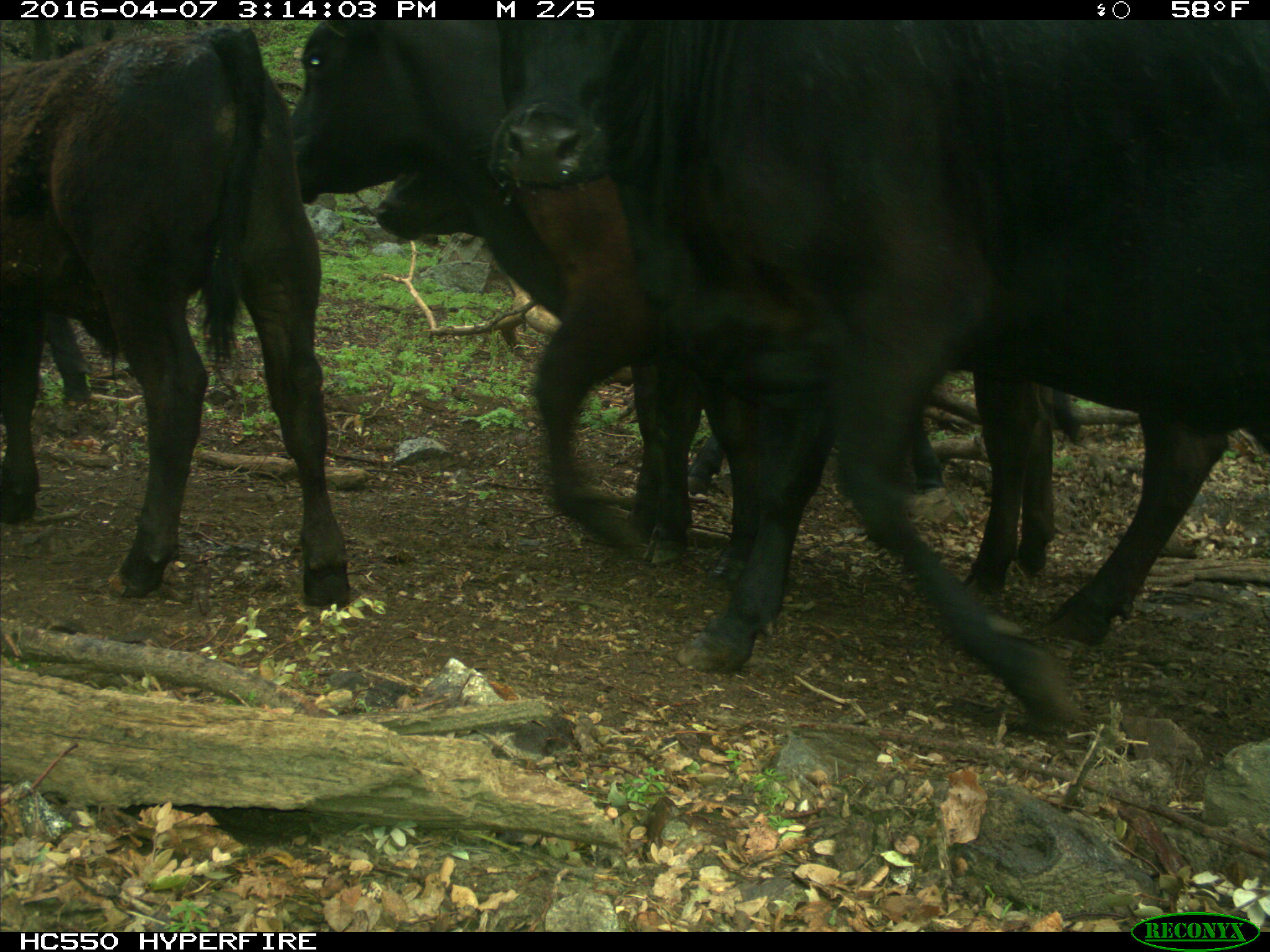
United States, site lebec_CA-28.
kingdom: Animalia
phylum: Chordata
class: Mammalia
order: Artiodactyla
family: Bovidae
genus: Bos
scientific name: Bos taurus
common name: domestic cow